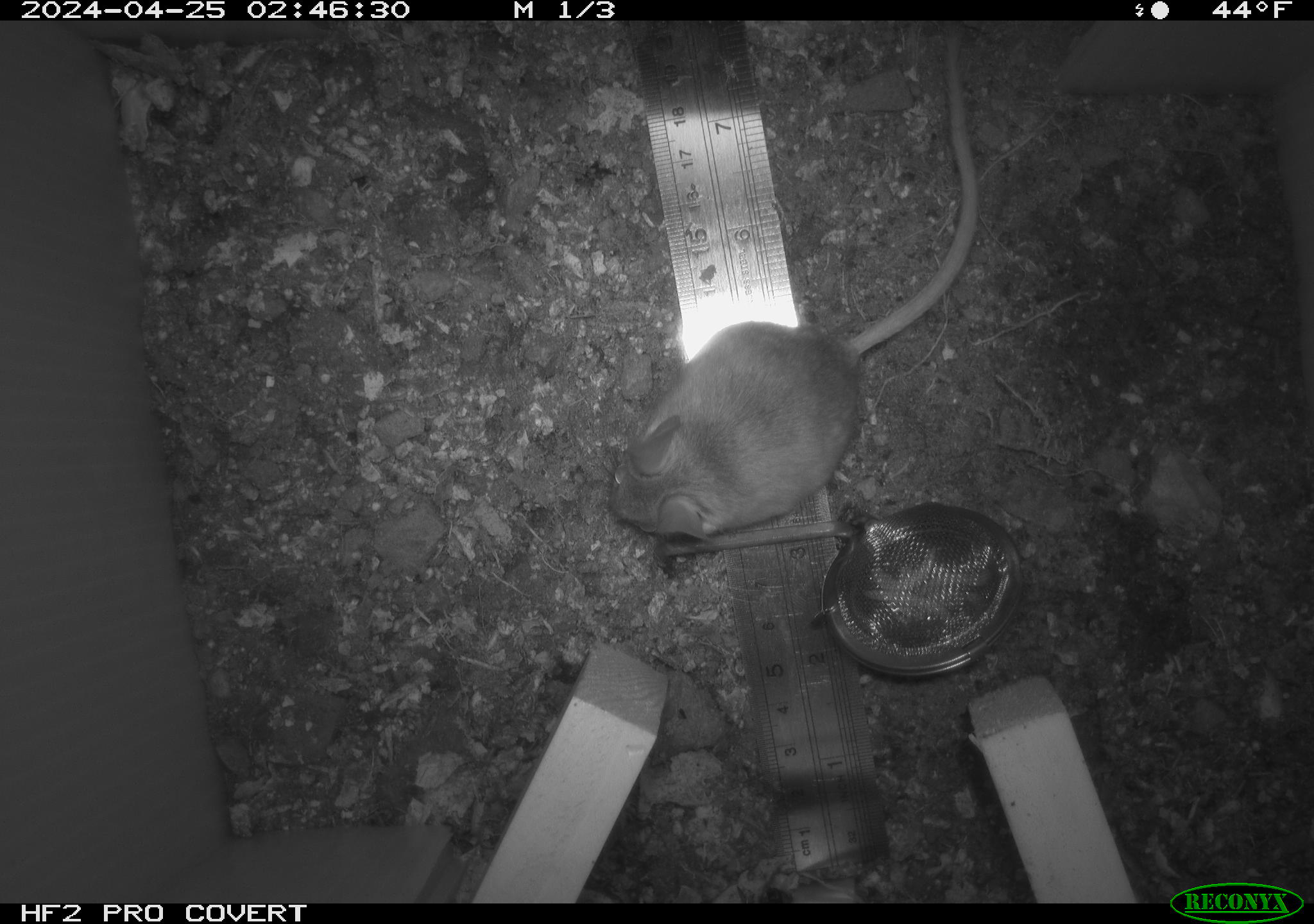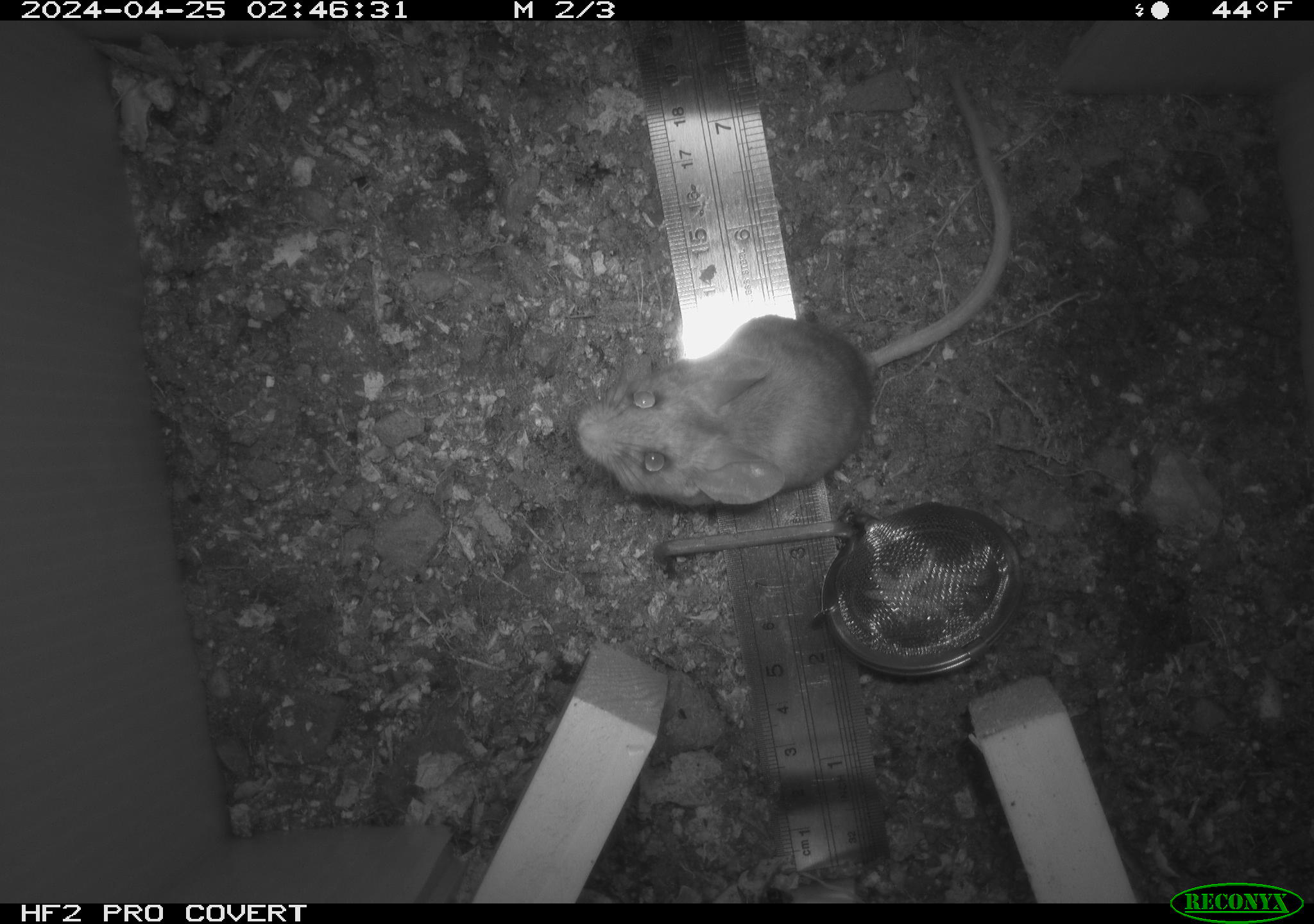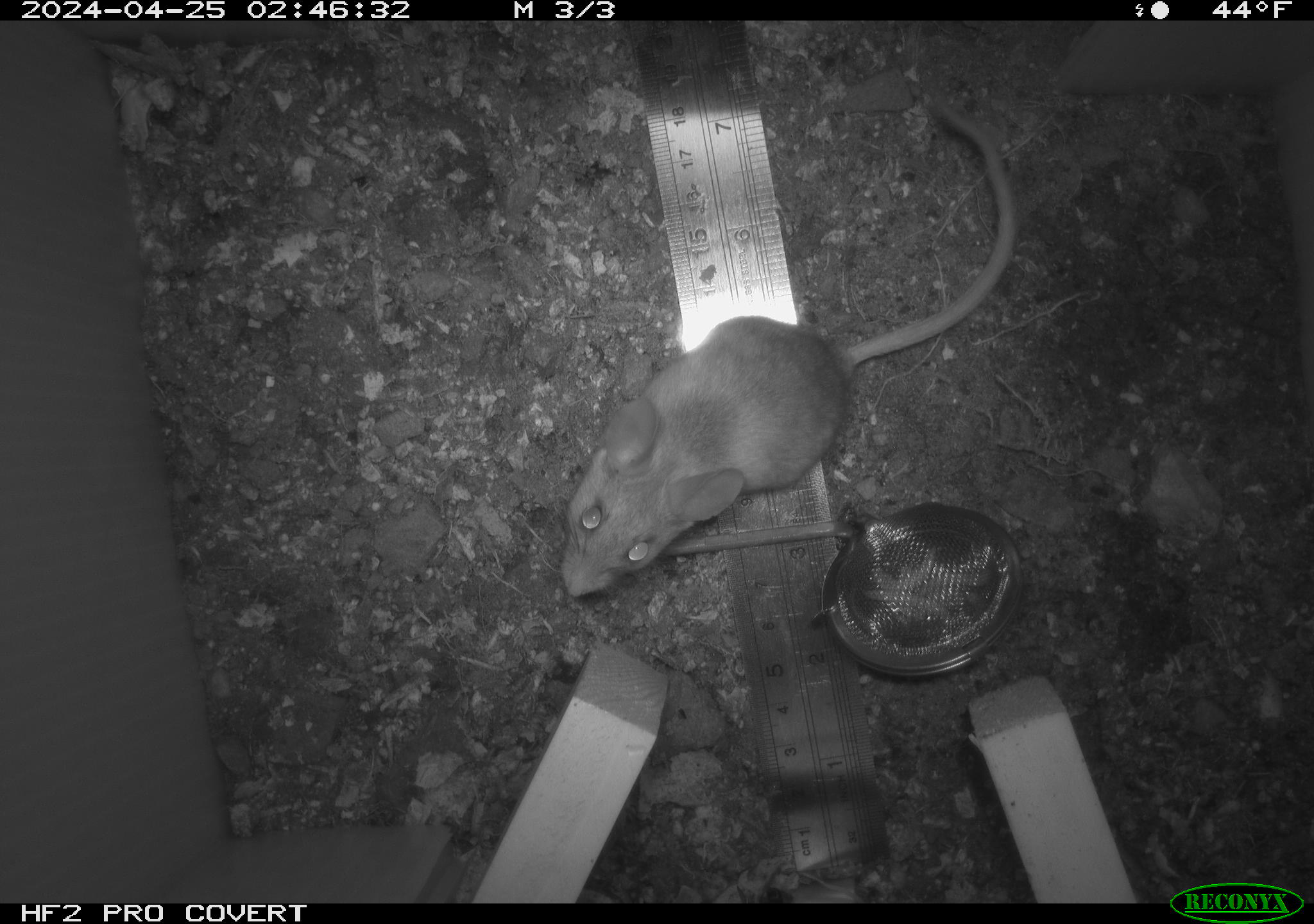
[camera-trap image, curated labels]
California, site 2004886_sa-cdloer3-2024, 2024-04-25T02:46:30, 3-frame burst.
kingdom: Animalia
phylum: Chordata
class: Mammalia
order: Rodentia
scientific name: Rodentia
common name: mouse species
Mouse species (Rodentia).